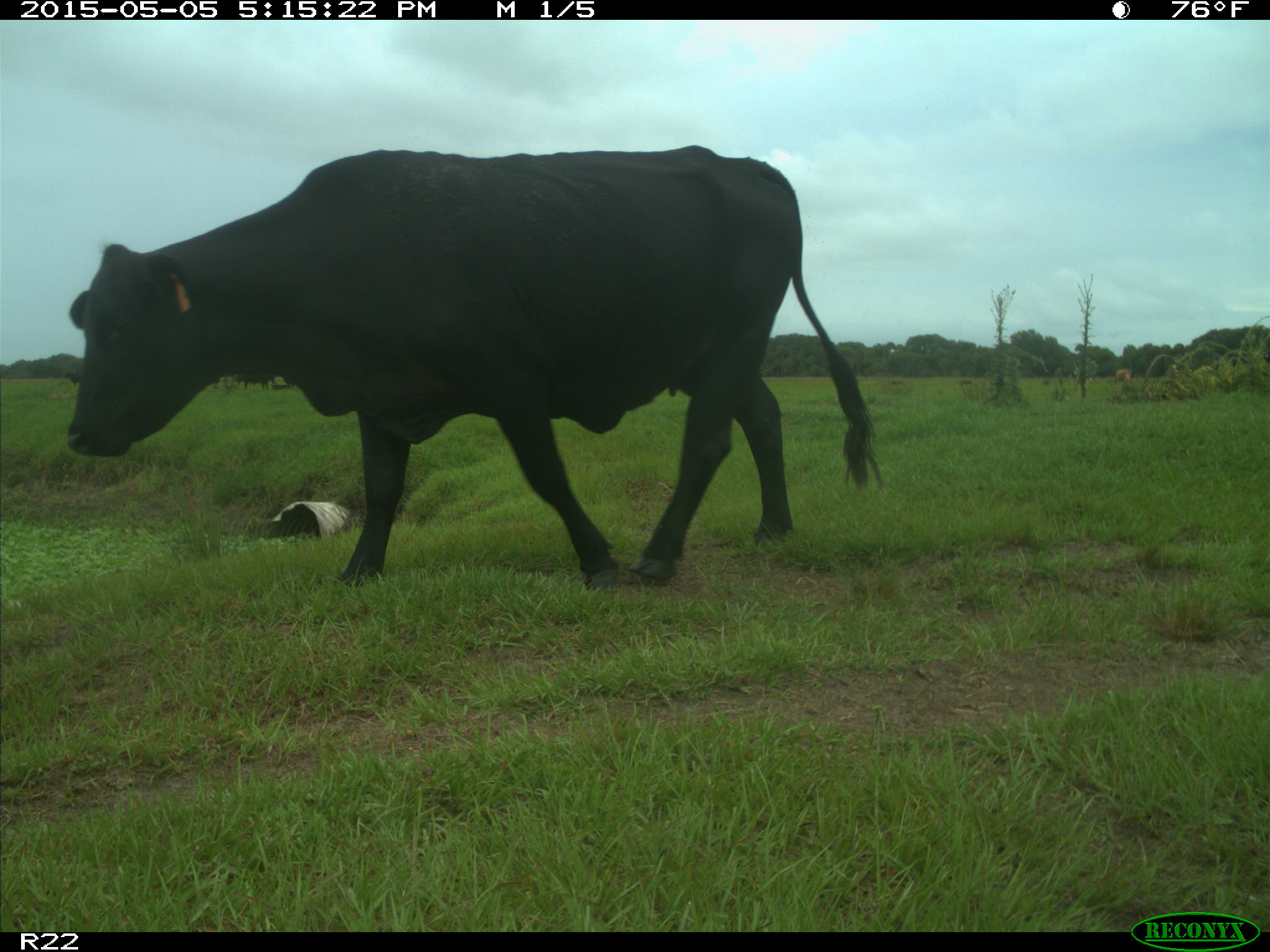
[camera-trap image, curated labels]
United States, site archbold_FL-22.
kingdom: Animalia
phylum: Chordata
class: Mammalia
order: Artiodactyla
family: Bovidae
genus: Bos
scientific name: Bos taurus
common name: domestic cow